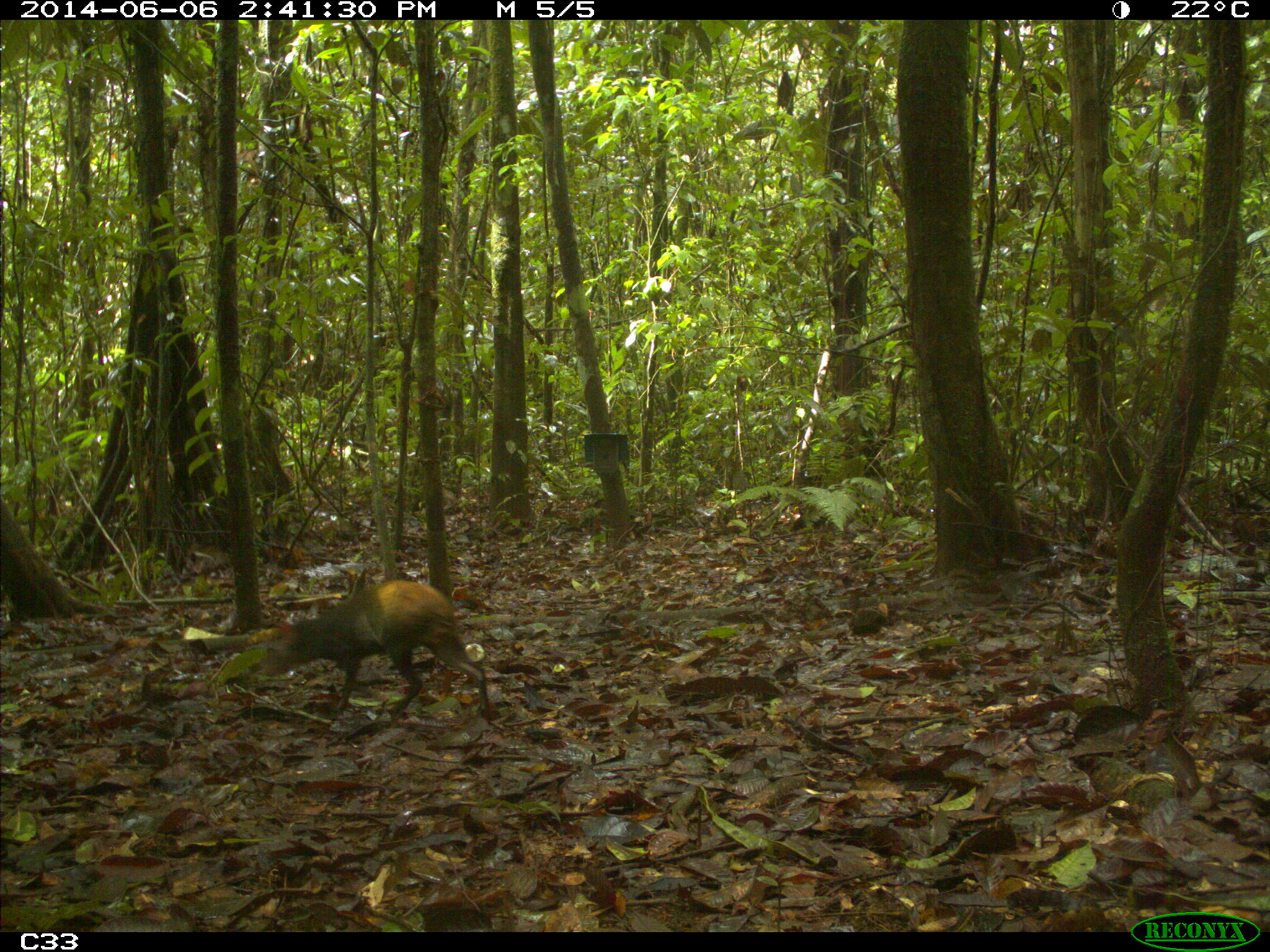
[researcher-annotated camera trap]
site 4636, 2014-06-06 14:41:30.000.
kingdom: Animalia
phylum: Chordata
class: Mammalia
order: Rodentia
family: Dasyproctidae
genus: Dasyprocta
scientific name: Dasyprocta leporina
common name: red-rumped agouti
Dasyprocta leporina (red-rumped agouti), count 1, age adult.